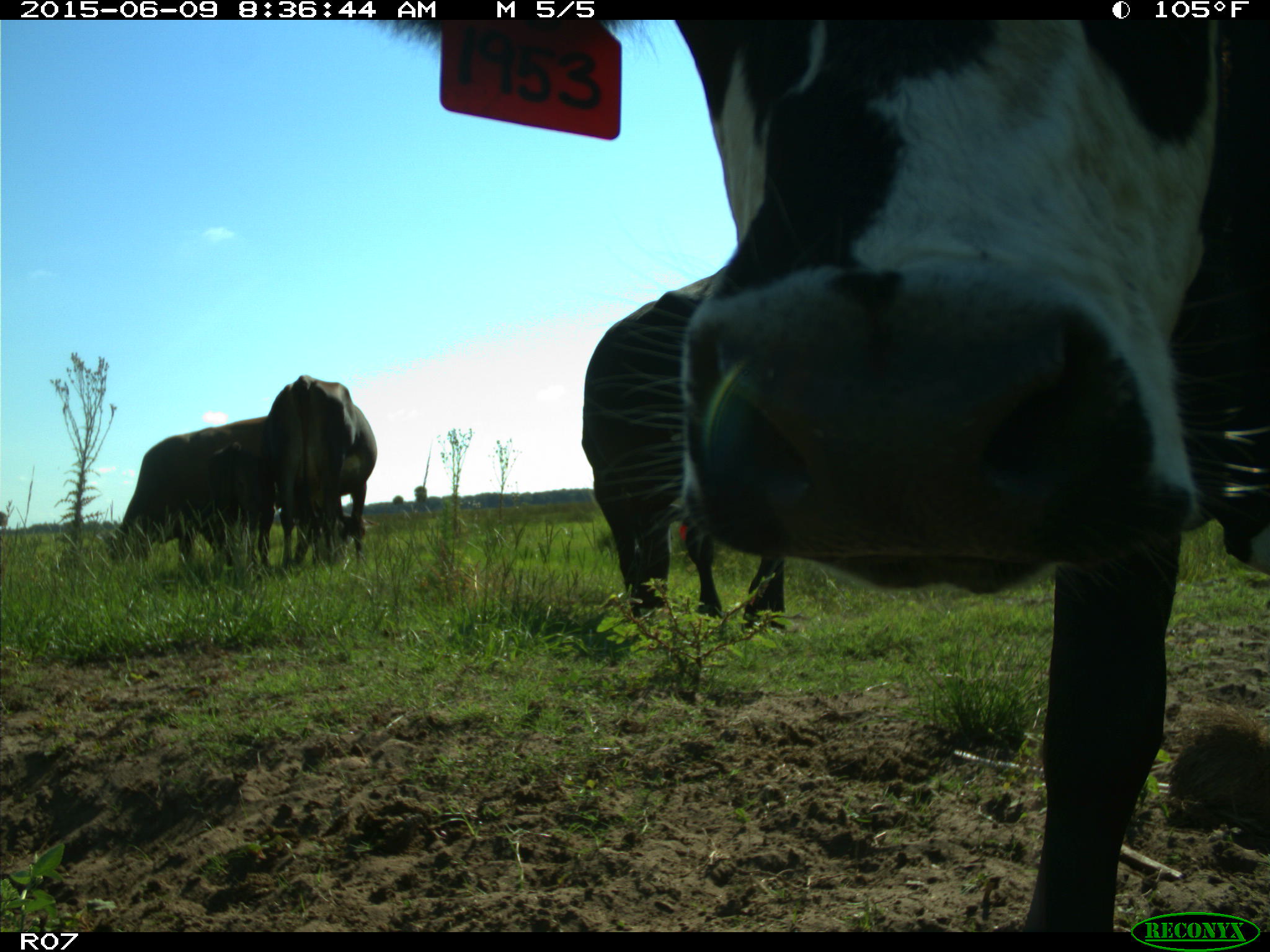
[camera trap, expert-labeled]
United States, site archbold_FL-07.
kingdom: Animalia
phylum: Chordata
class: Mammalia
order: Artiodactyla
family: Bovidae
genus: Bos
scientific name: Bos taurus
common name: domestic cow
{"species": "Bos taurus (domestic cow)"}